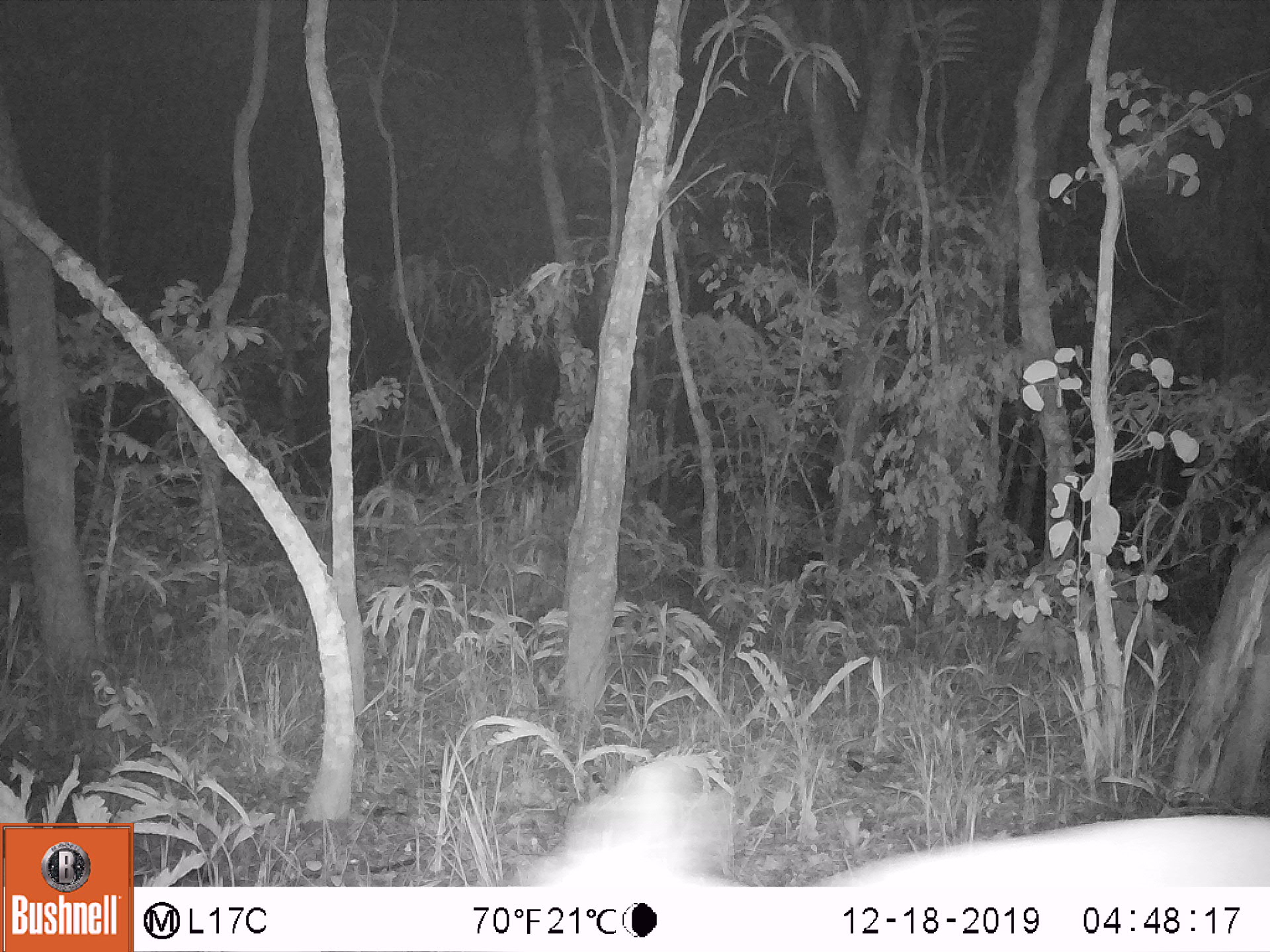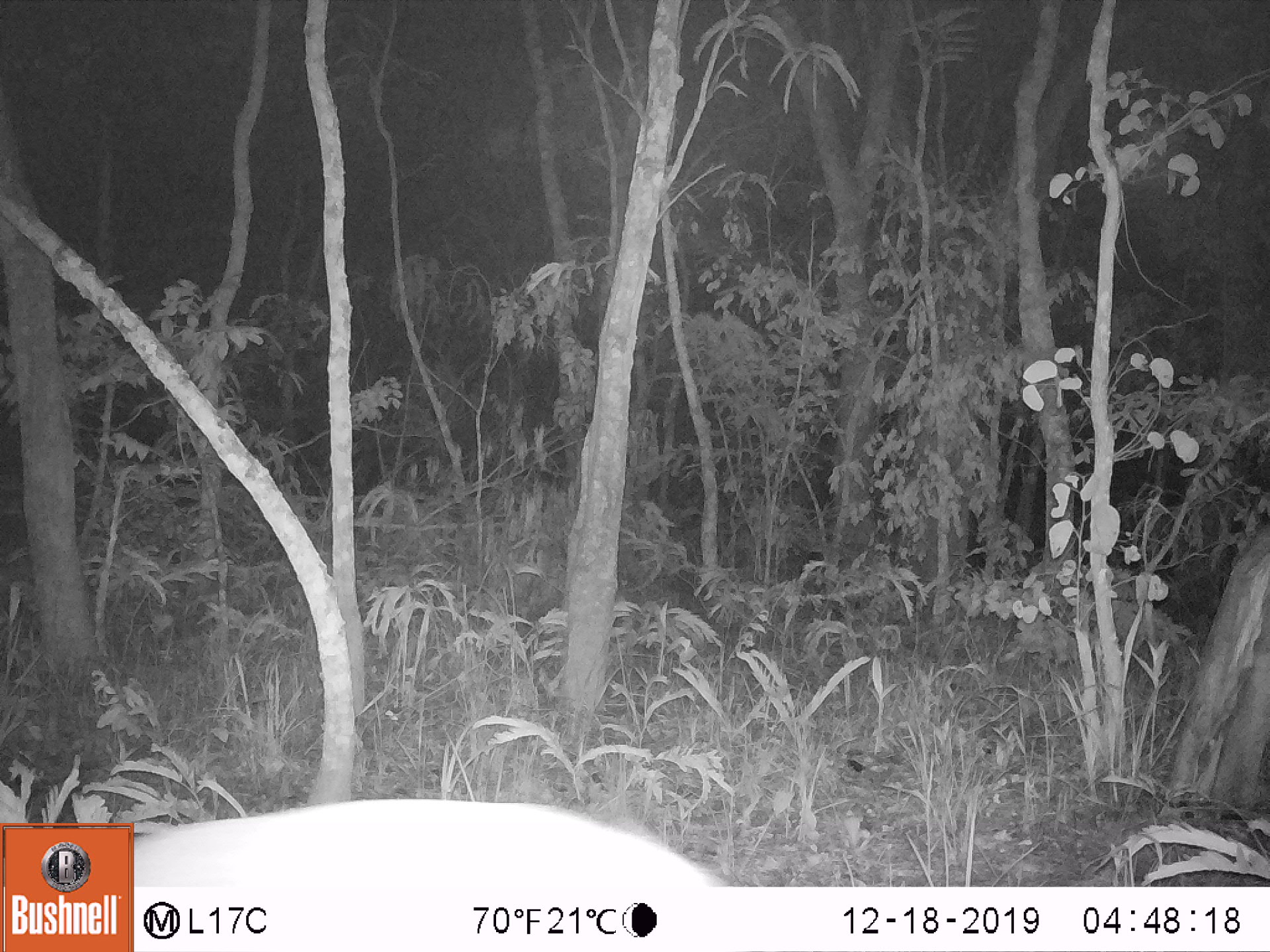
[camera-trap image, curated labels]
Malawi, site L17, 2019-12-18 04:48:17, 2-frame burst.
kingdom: Animalia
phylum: Chordata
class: Mammalia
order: Artiodactyla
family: Bovidae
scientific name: Antilopinae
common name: small antelope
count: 1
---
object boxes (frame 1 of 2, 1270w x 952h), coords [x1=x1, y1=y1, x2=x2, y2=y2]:
small antelope: [x1=521, y1=752, x2=1262, y2=887]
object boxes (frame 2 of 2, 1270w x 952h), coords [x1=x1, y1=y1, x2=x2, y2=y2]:
small antelope: [x1=136, y1=797, x2=729, y2=885]